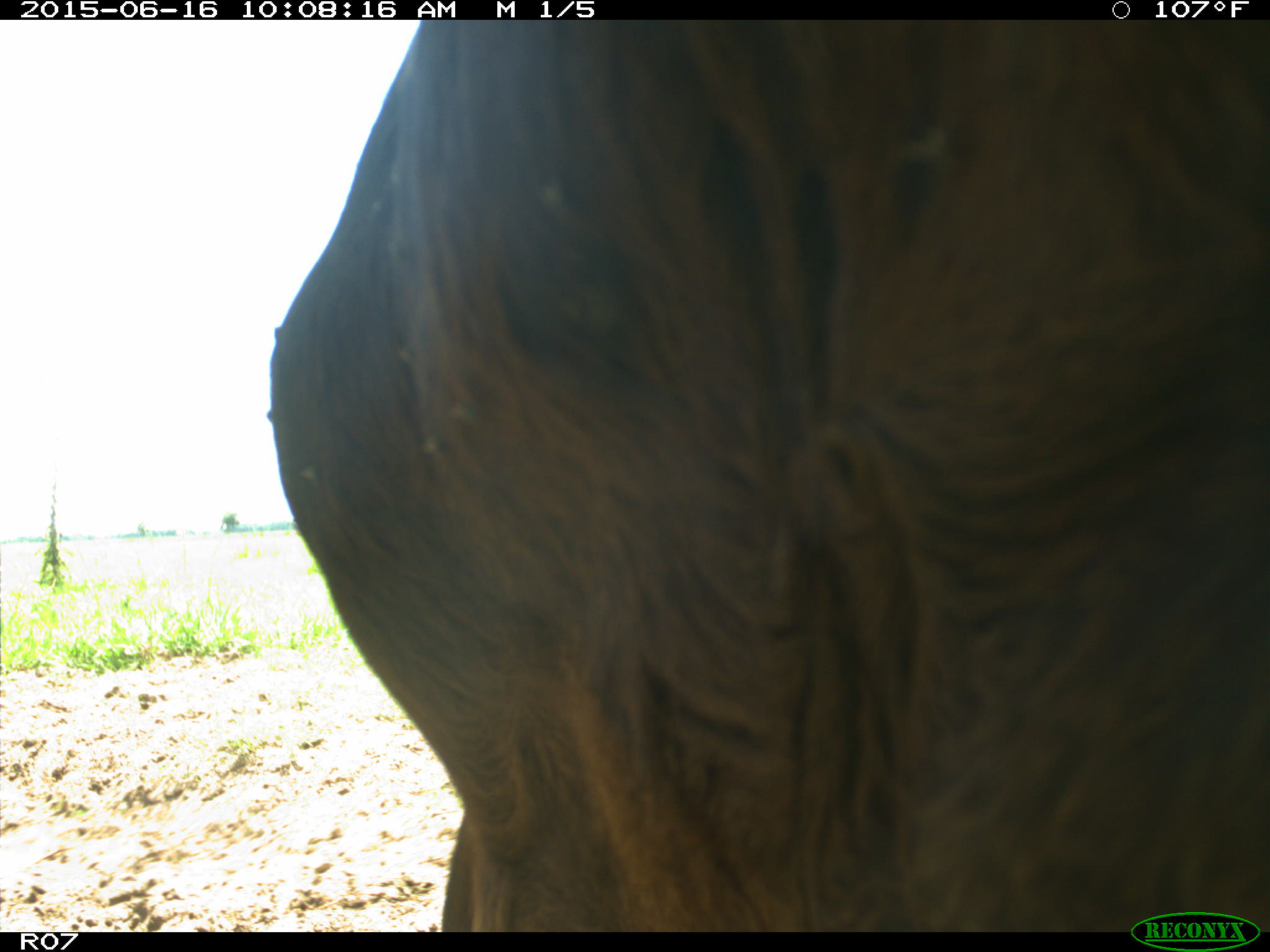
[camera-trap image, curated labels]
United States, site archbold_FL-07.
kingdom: Animalia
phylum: Chordata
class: Mammalia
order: Artiodactyla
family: Bovidae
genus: Bos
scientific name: Bos taurus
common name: domestic cow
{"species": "Bos taurus (domestic cow)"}